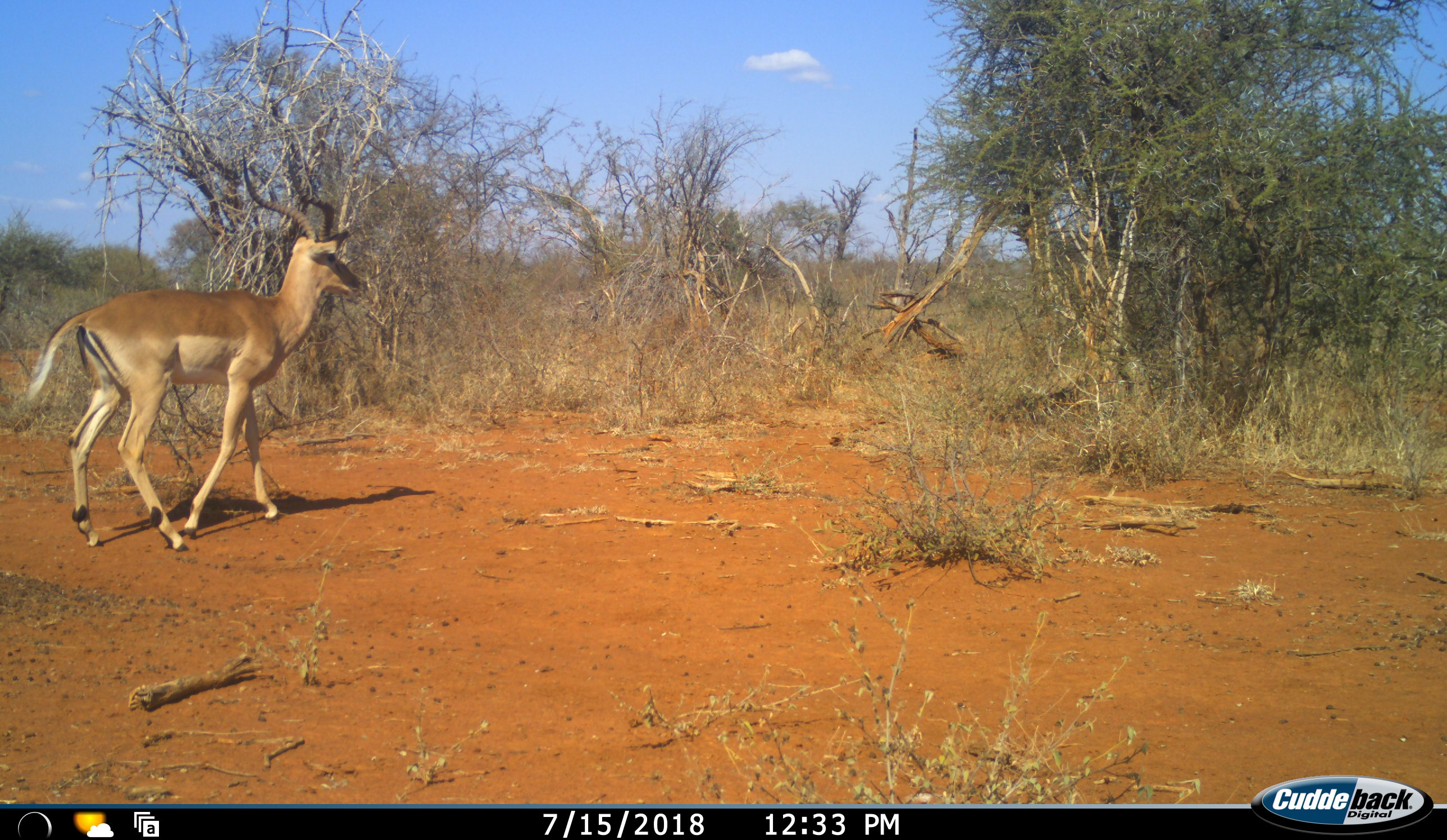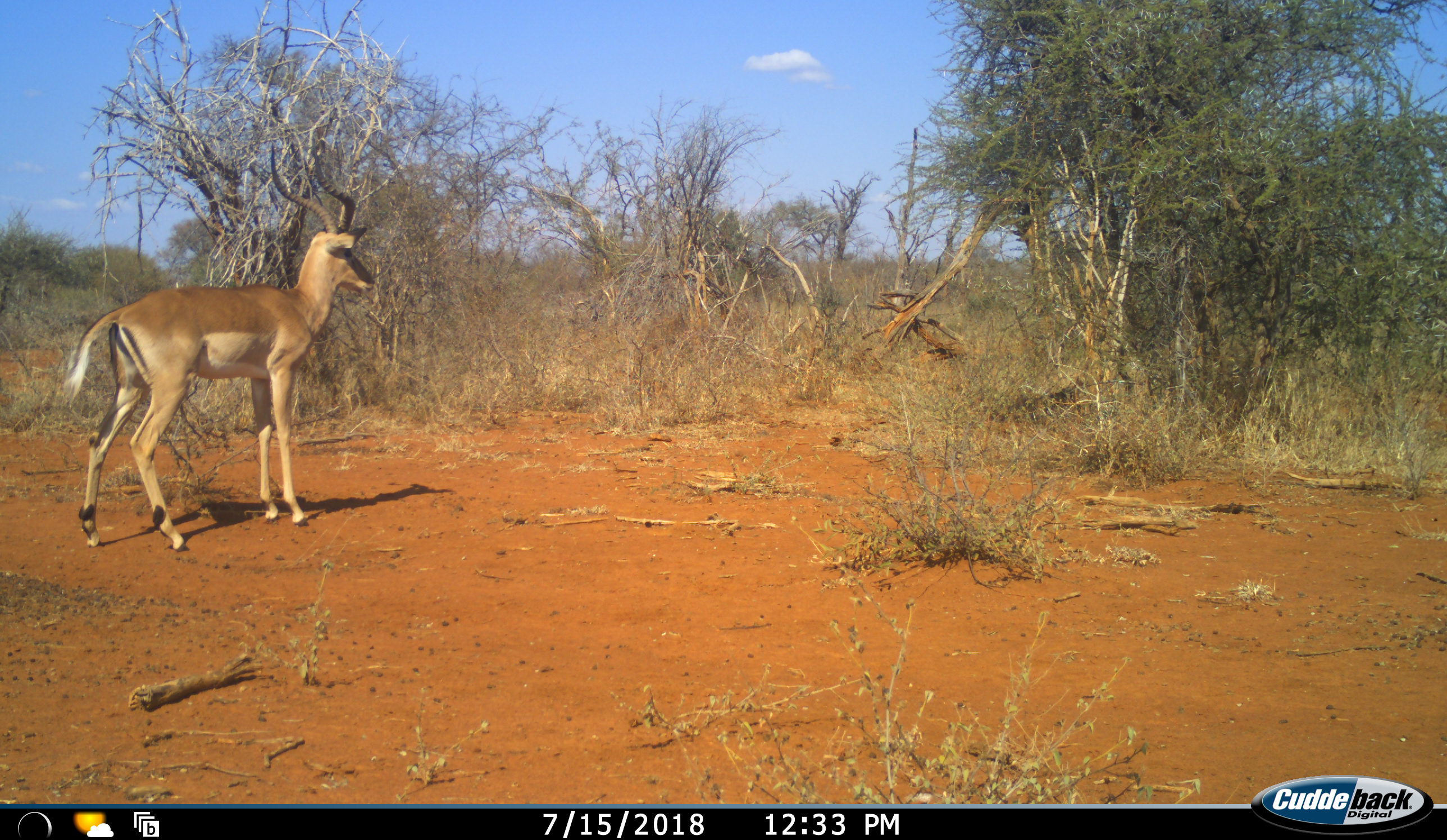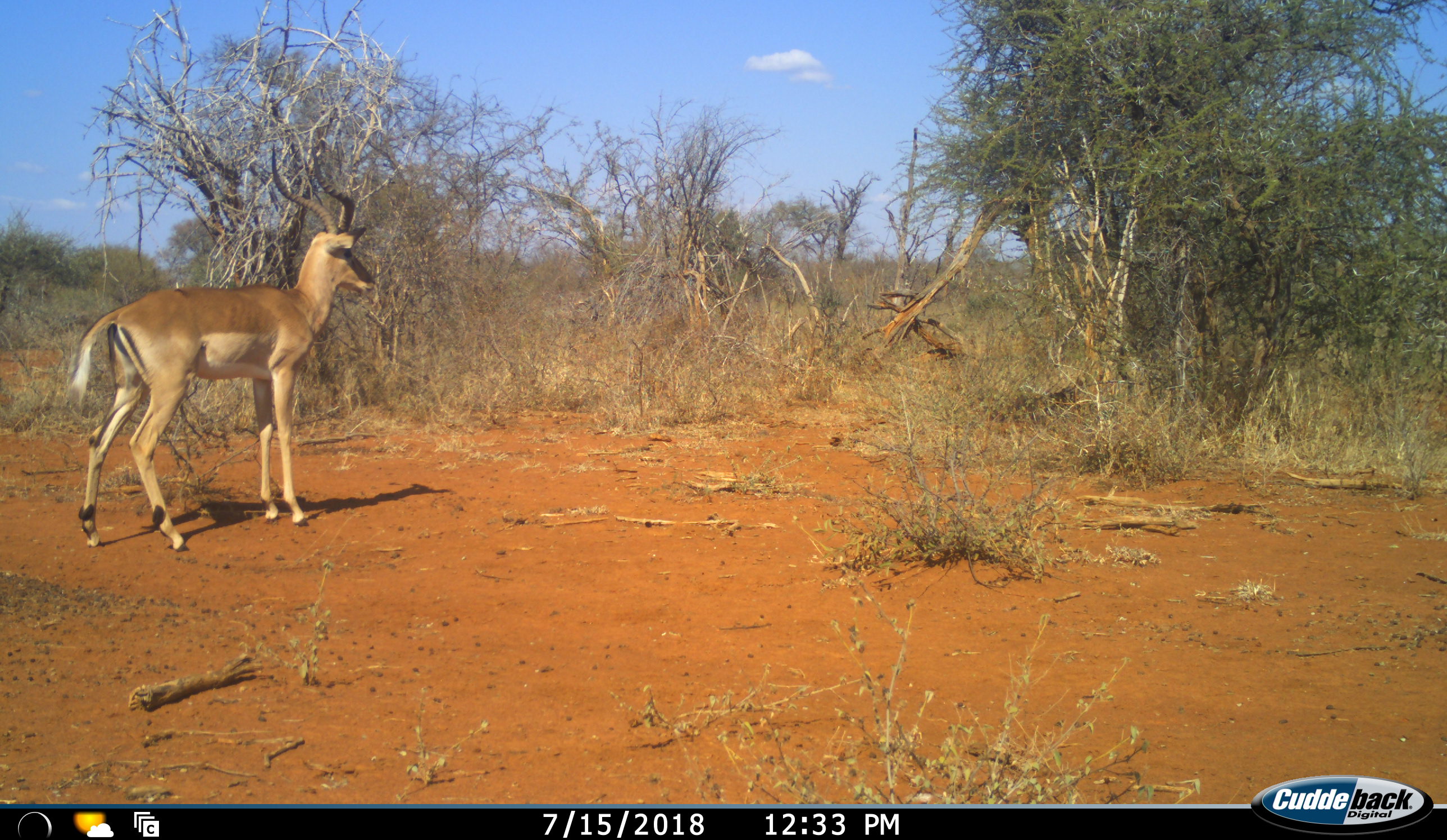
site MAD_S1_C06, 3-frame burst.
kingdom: Animalia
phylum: Chordata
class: Mammalia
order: Artiodactyla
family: Bovidae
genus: Aepyceros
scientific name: Aepyceros melampus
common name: impala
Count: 1.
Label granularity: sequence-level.